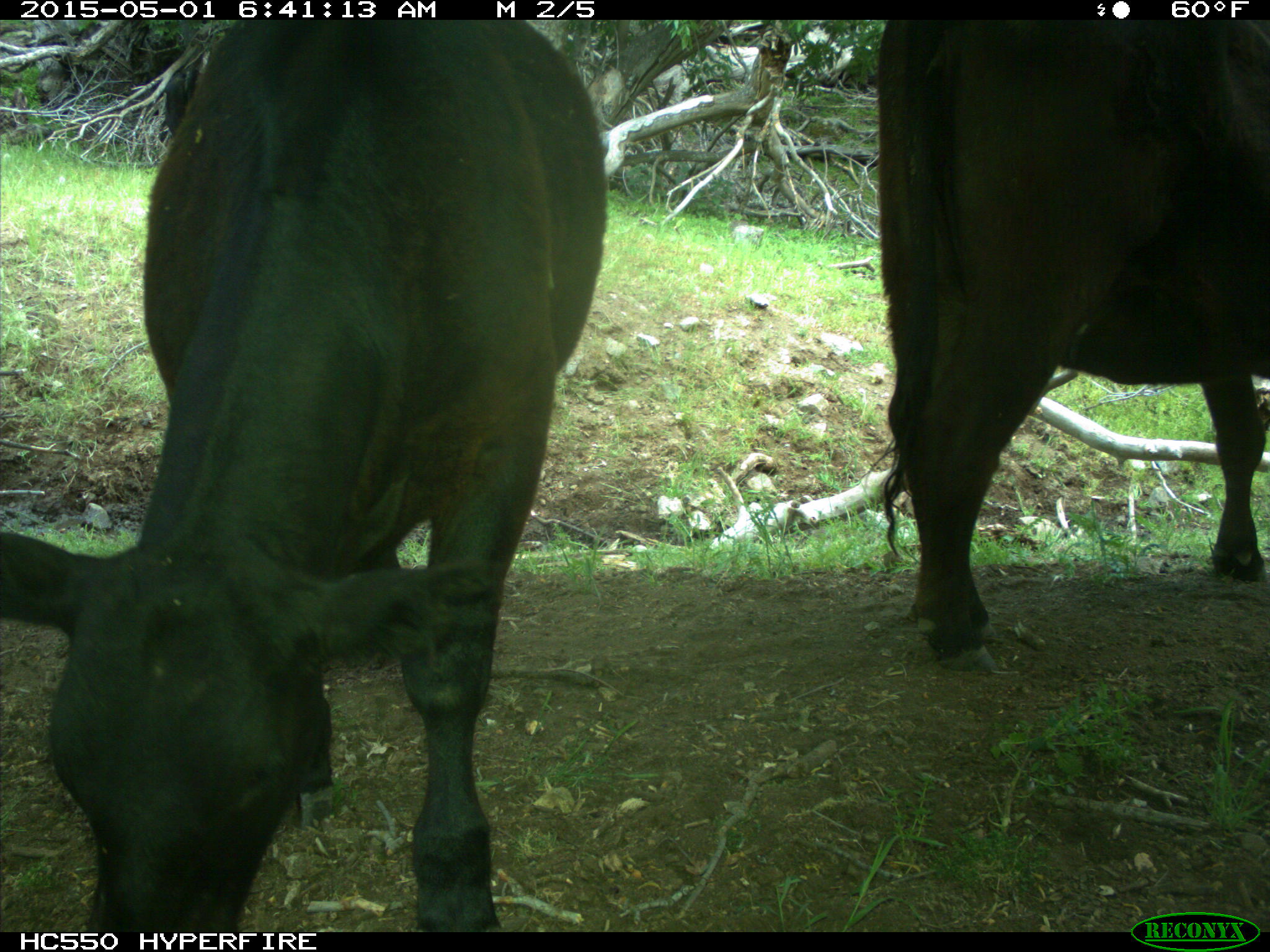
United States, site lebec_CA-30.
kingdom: Animalia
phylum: Chordata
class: Mammalia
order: Artiodactyla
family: Bovidae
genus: Bos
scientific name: Bos taurus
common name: domestic cow